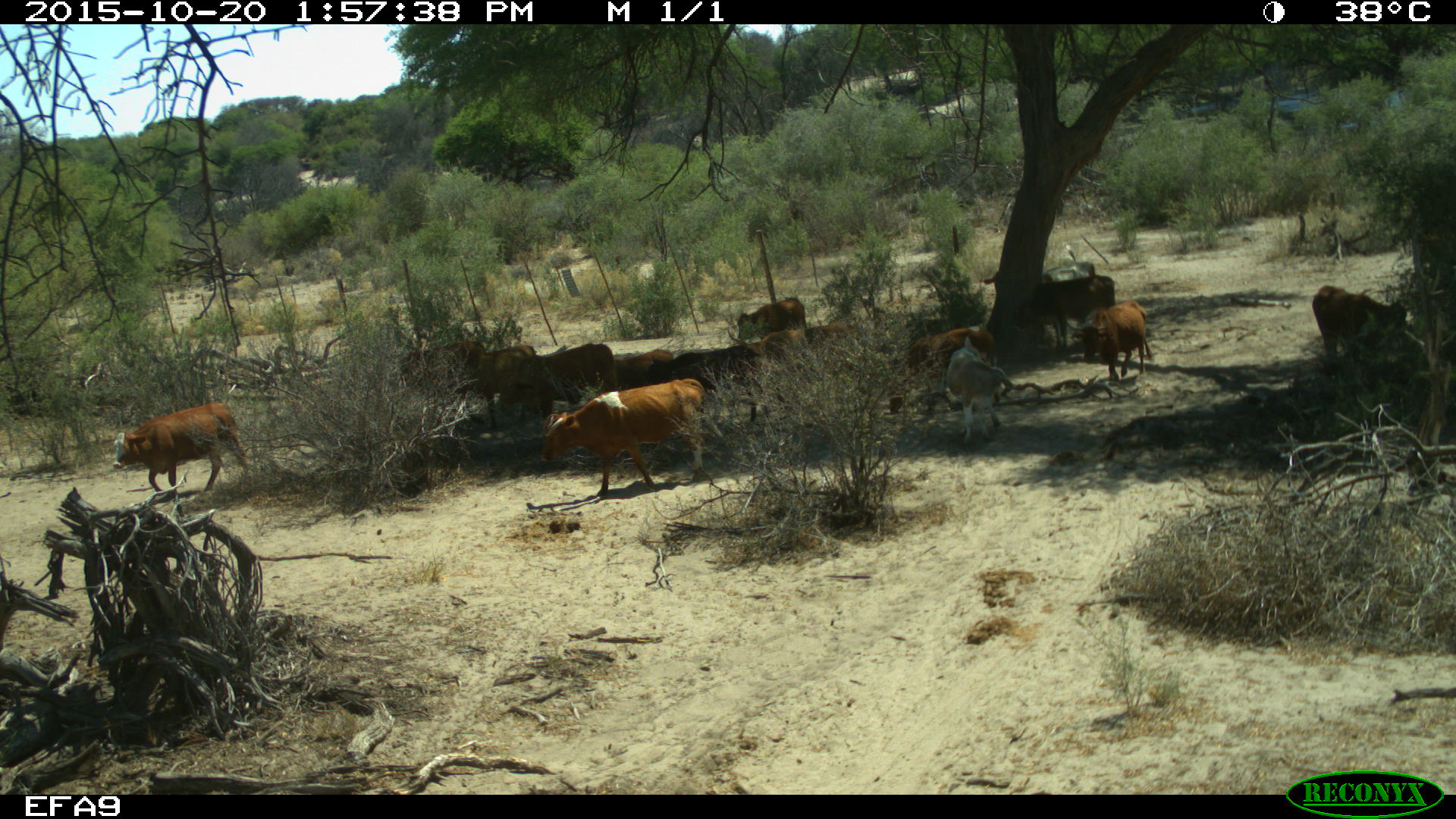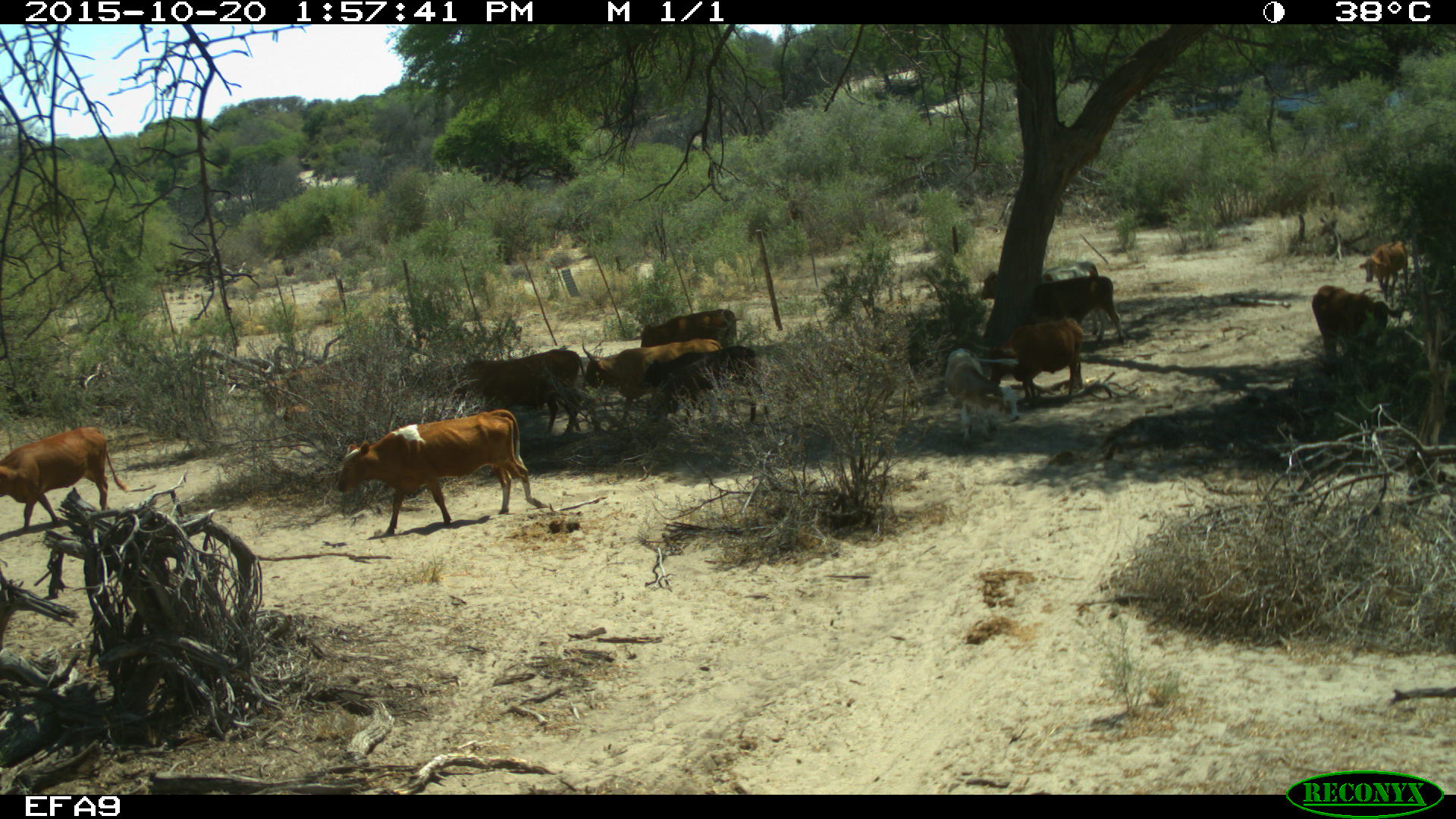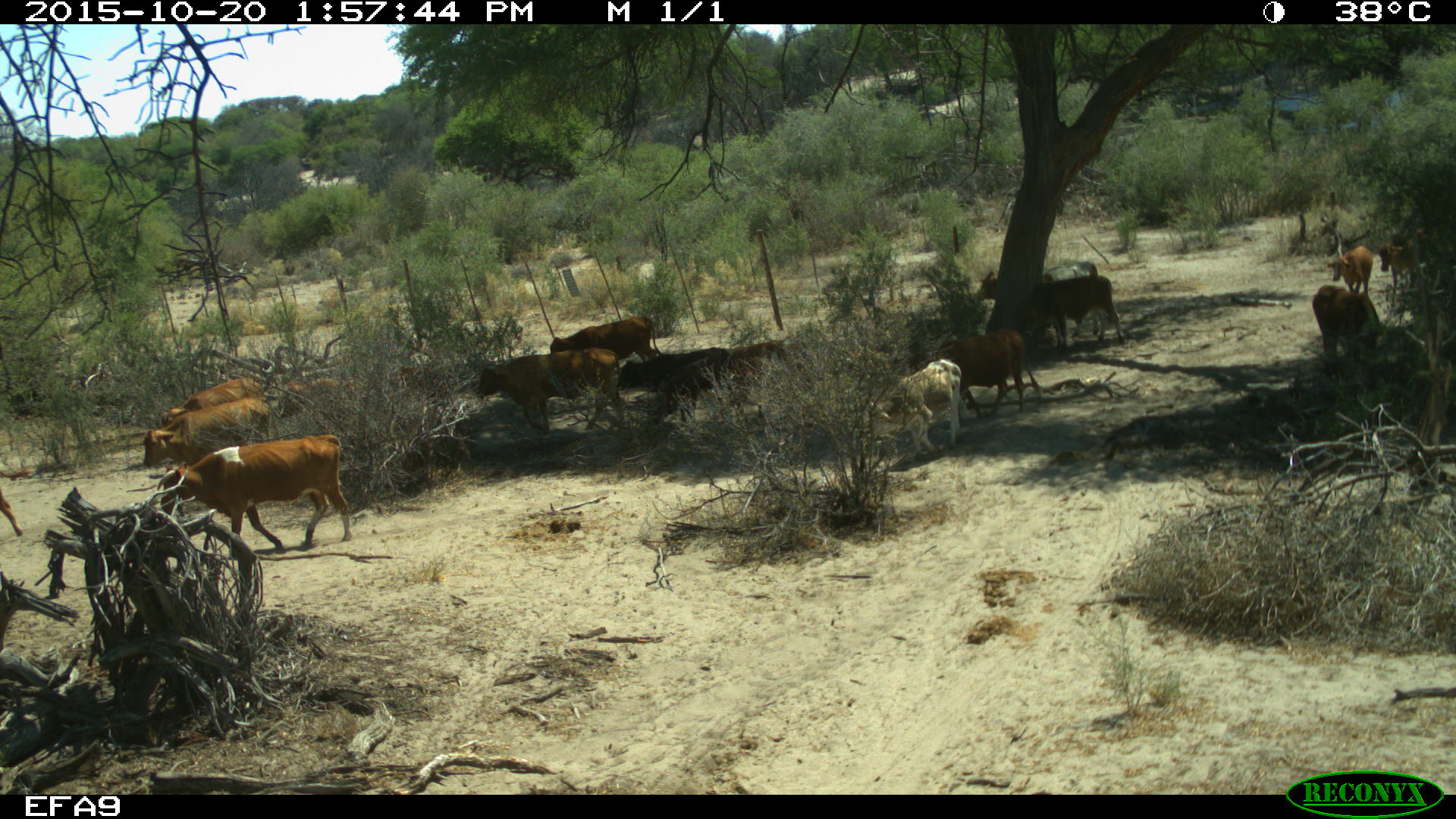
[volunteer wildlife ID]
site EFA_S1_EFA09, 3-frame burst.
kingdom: Animalia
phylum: Chordata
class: Mammalia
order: Artiodactyla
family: Bovidae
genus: Bos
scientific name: Bos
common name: cattle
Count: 11-50.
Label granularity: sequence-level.